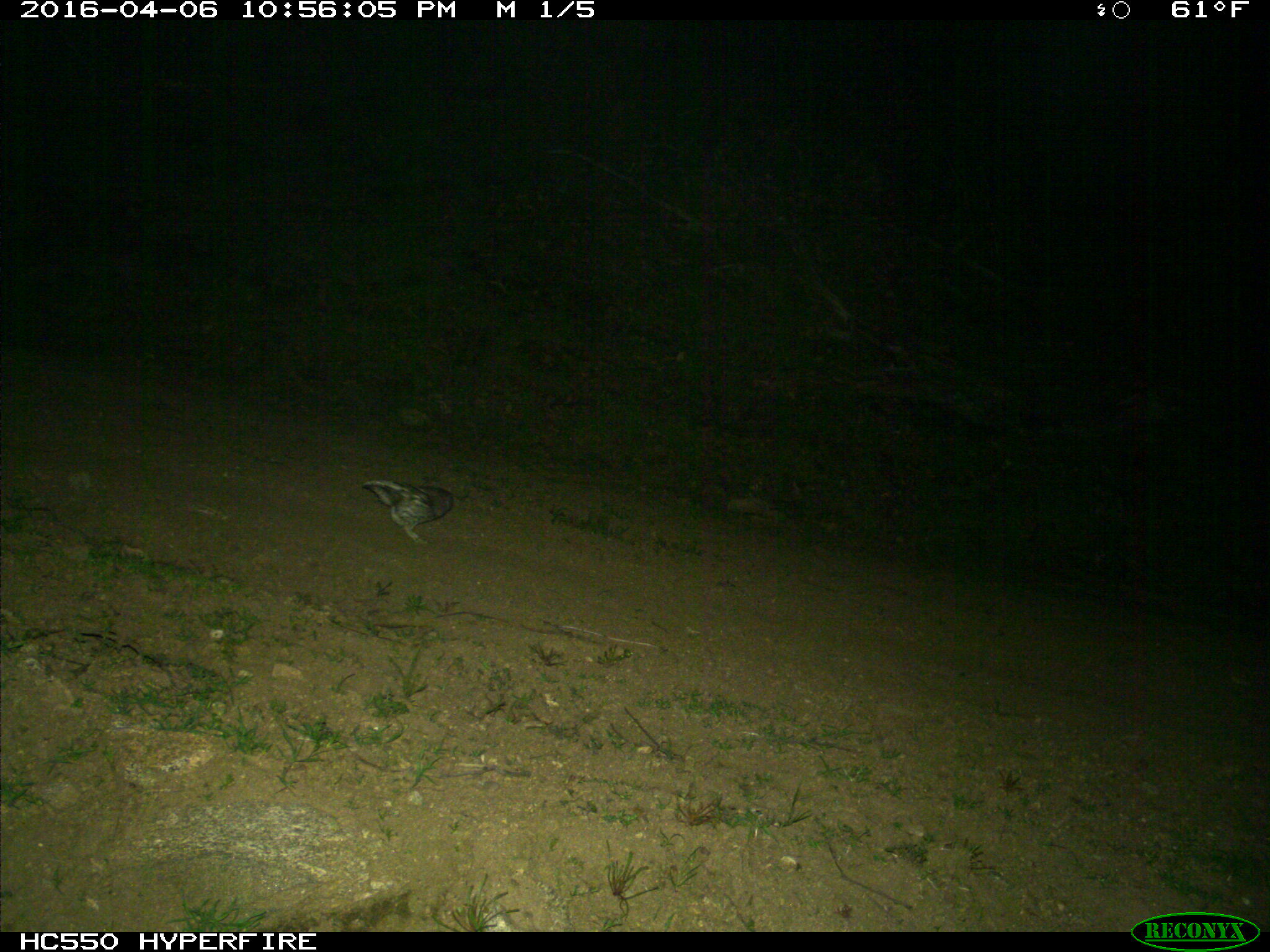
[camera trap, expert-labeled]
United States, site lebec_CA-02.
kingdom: Animalia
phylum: Chordata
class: Aves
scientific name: Aves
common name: birds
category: unidentified bird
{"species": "unidentified bird (birds) (Aves)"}